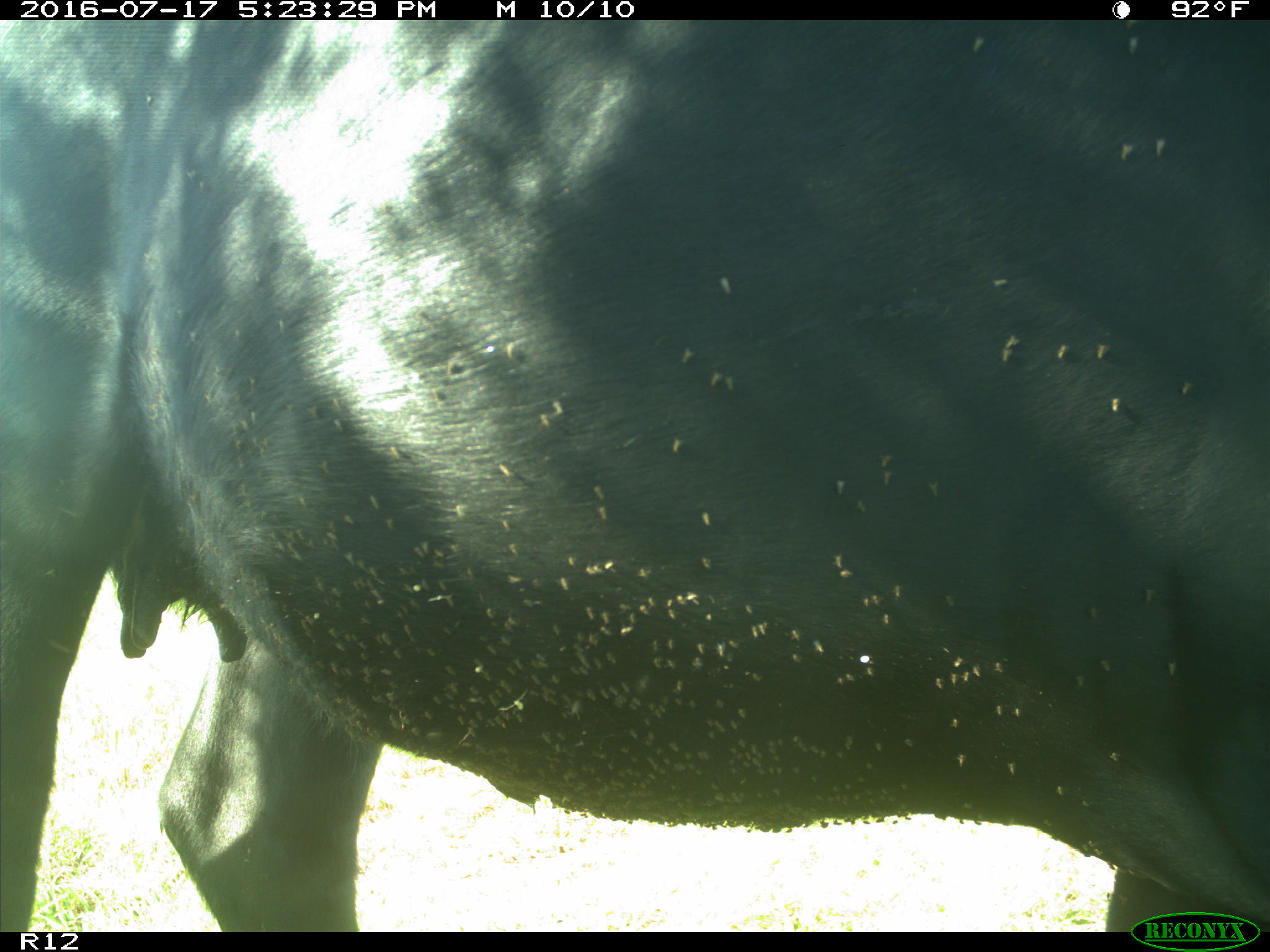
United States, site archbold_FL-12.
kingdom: Animalia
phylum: Chordata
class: Mammalia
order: Artiodactyla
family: Bovidae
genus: Bos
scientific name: Bos taurus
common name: domestic cow